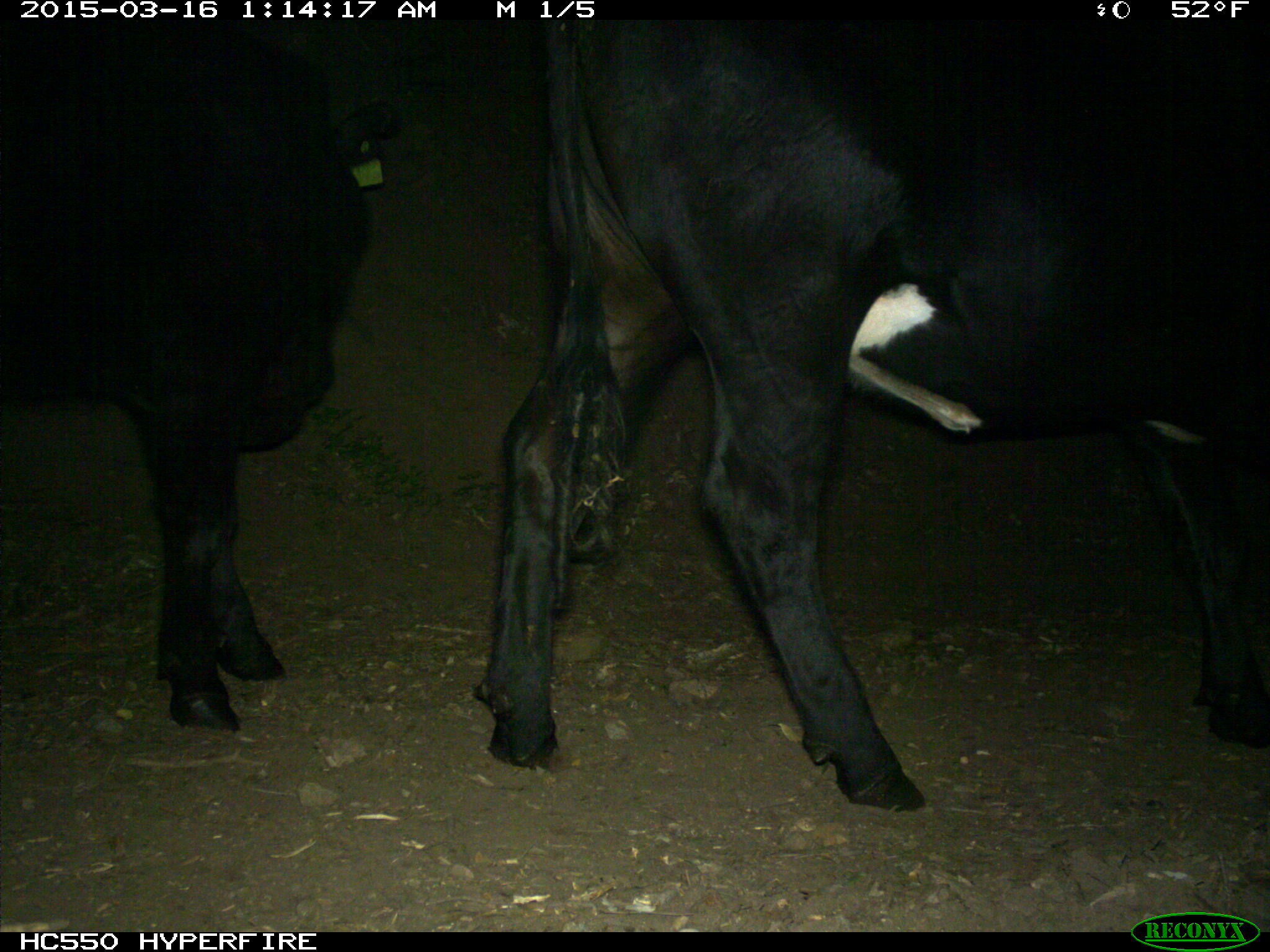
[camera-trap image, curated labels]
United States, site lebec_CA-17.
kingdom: Animalia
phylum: Chordata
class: Mammalia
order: Artiodactyla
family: Bovidae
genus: Bos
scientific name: Bos taurus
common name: domestic cow